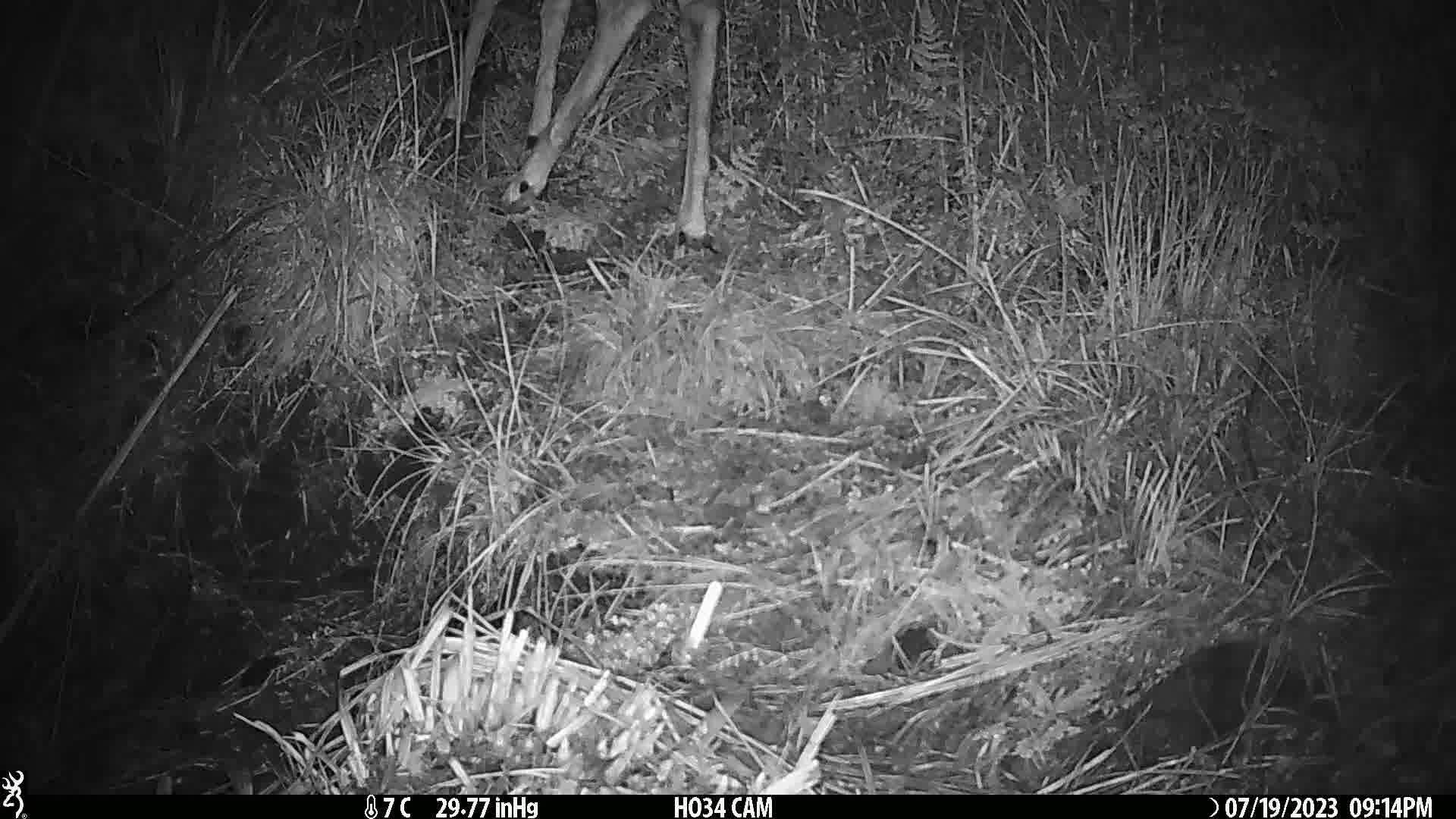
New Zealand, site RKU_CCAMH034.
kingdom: Animalia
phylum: Chordata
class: Mammalia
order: Artiodactyla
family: Cervidae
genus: Odocoileus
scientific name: Odocoileus virginianus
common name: white-tailed deer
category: white tailed deer